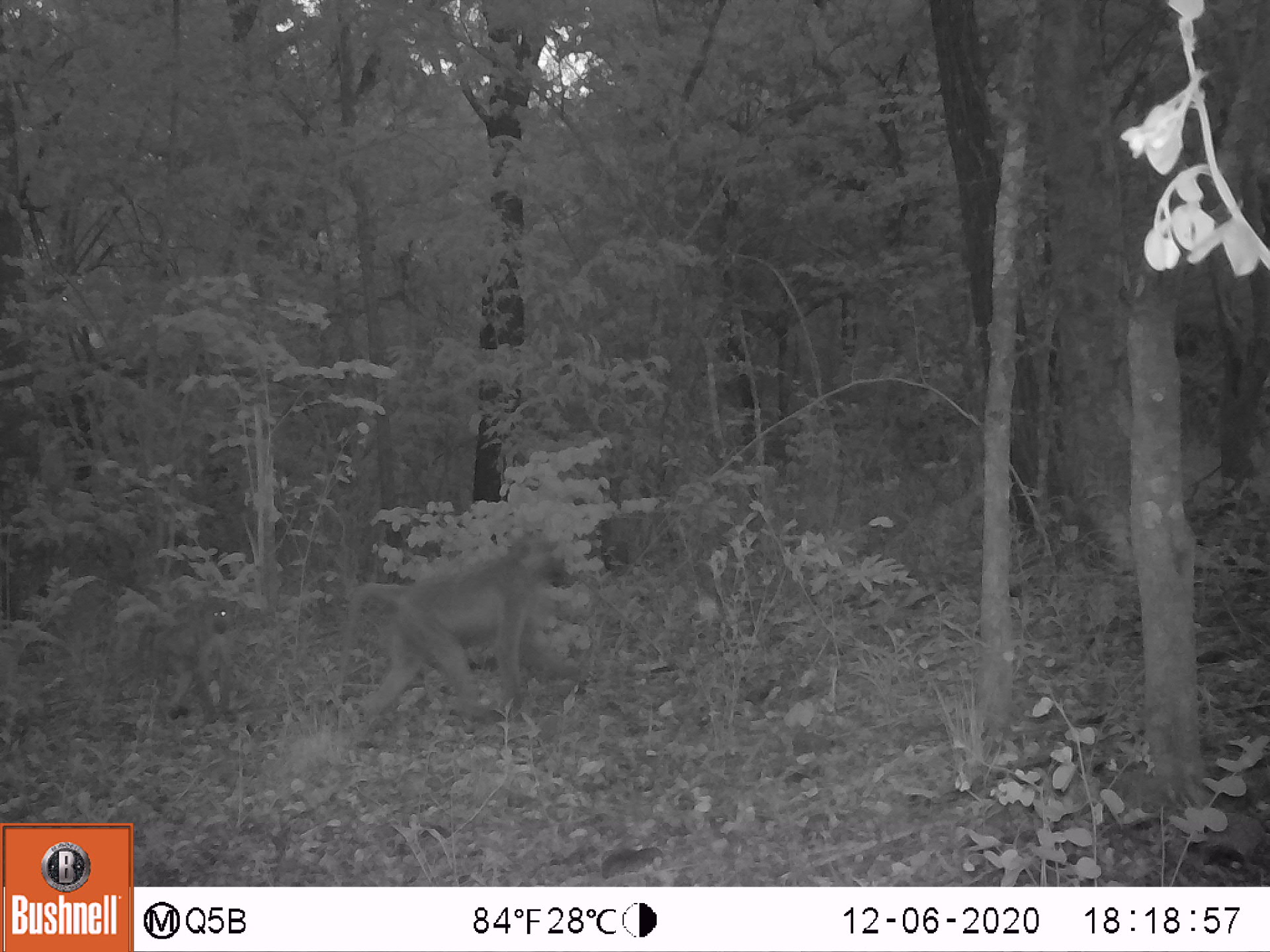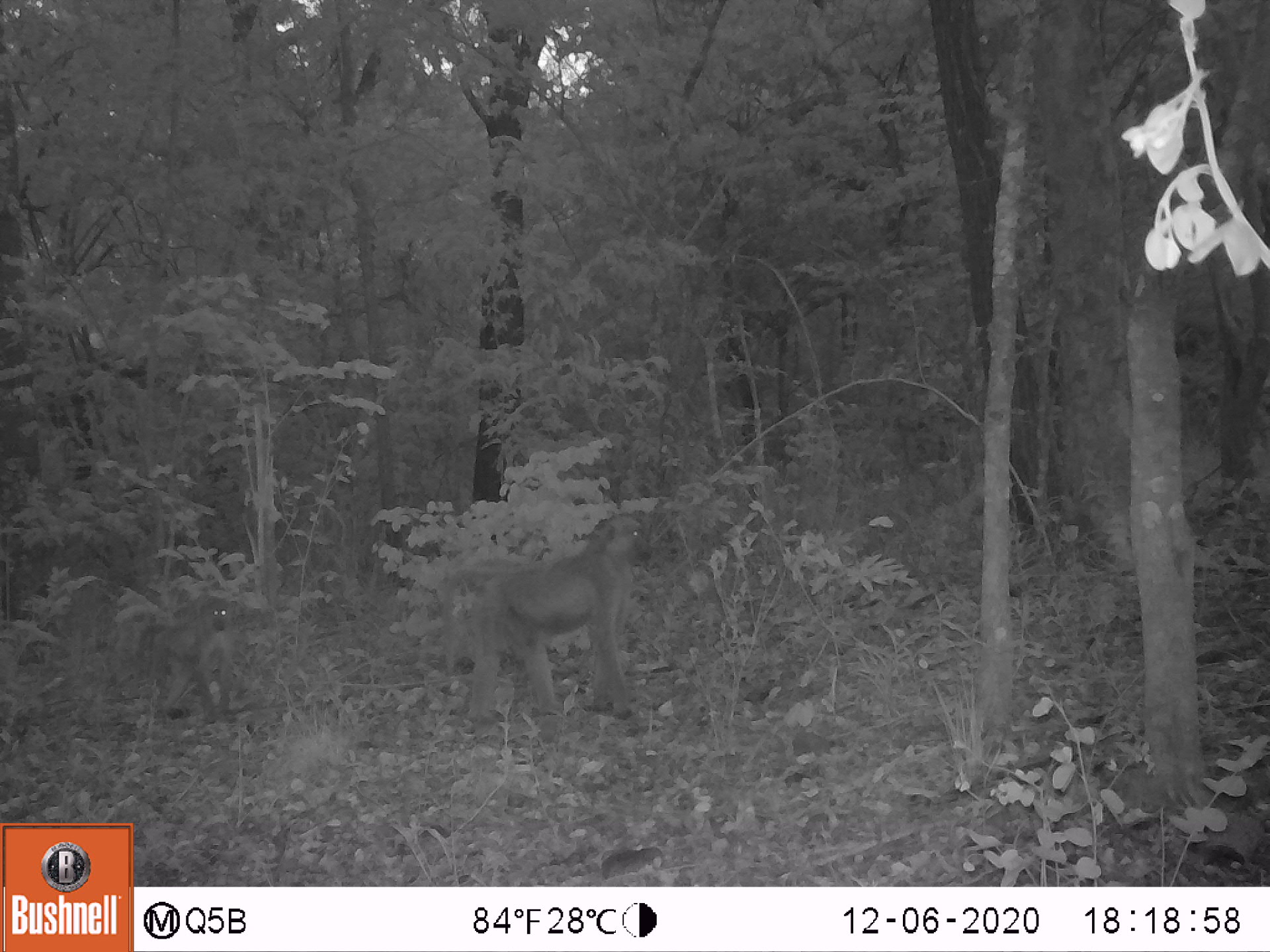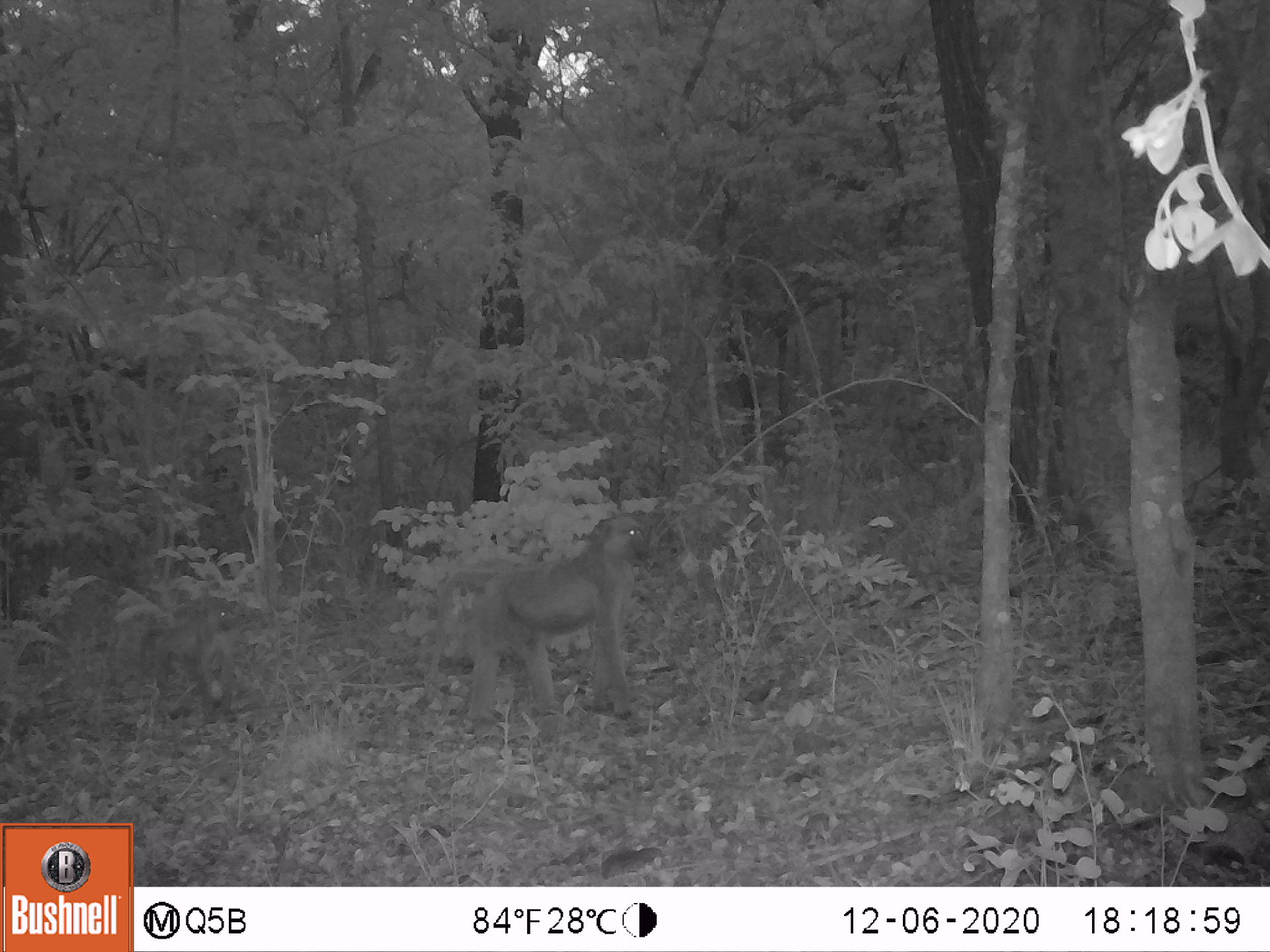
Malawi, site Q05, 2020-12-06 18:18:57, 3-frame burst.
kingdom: Animalia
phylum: Chordata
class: Mammalia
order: Primates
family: Cercopithecidae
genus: Papio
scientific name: Papio cynocephalus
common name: yellow baboon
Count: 2.